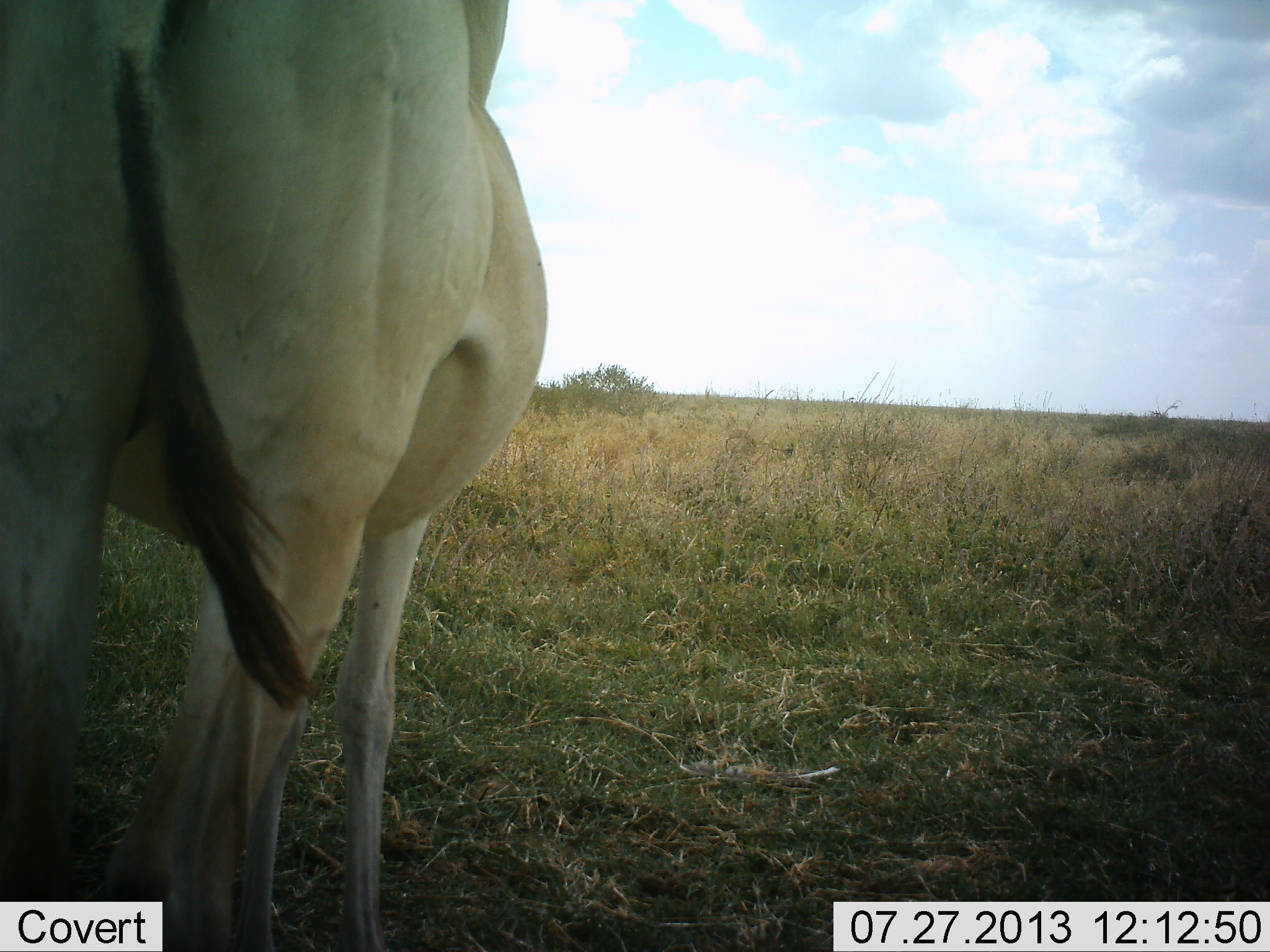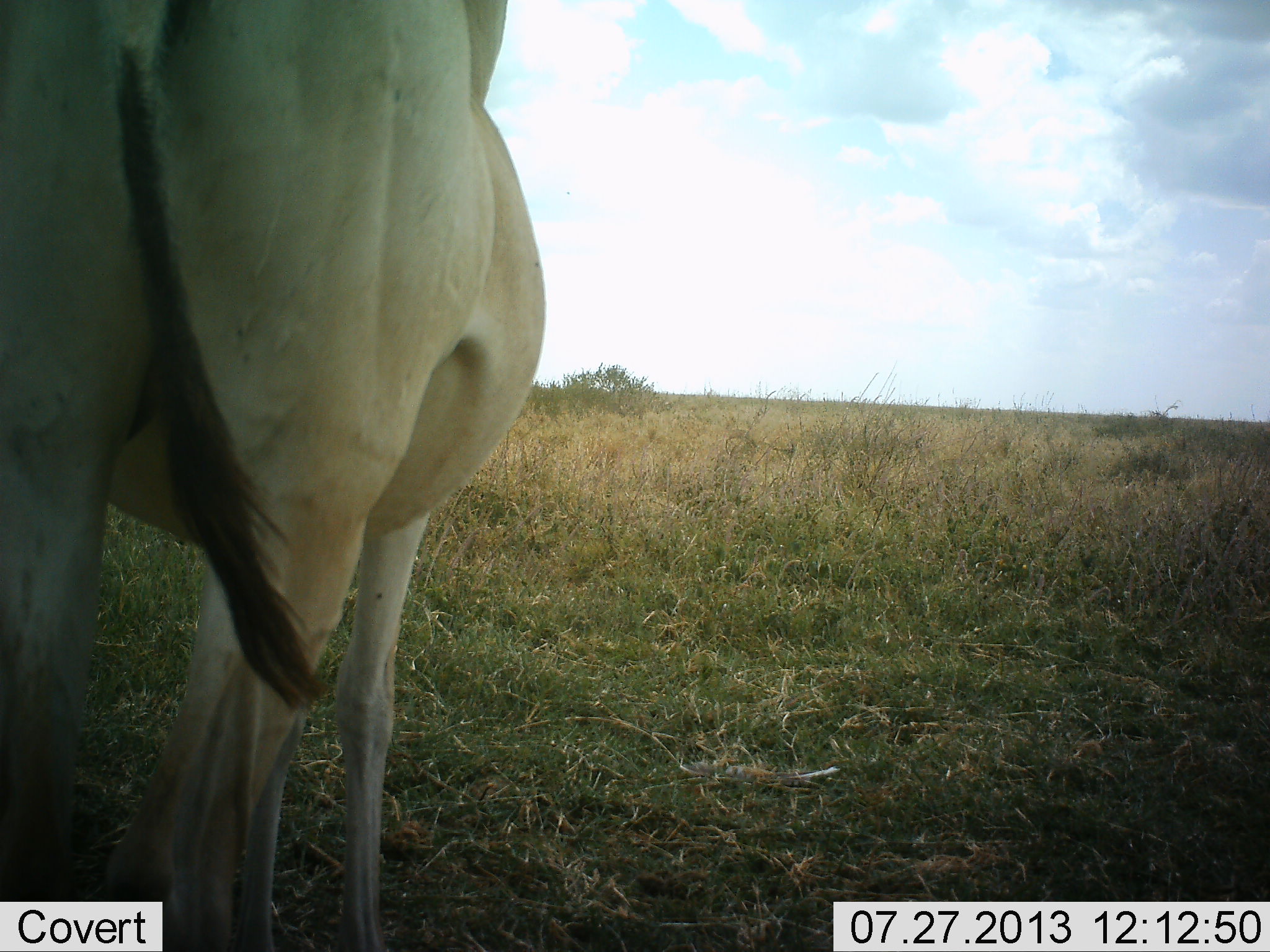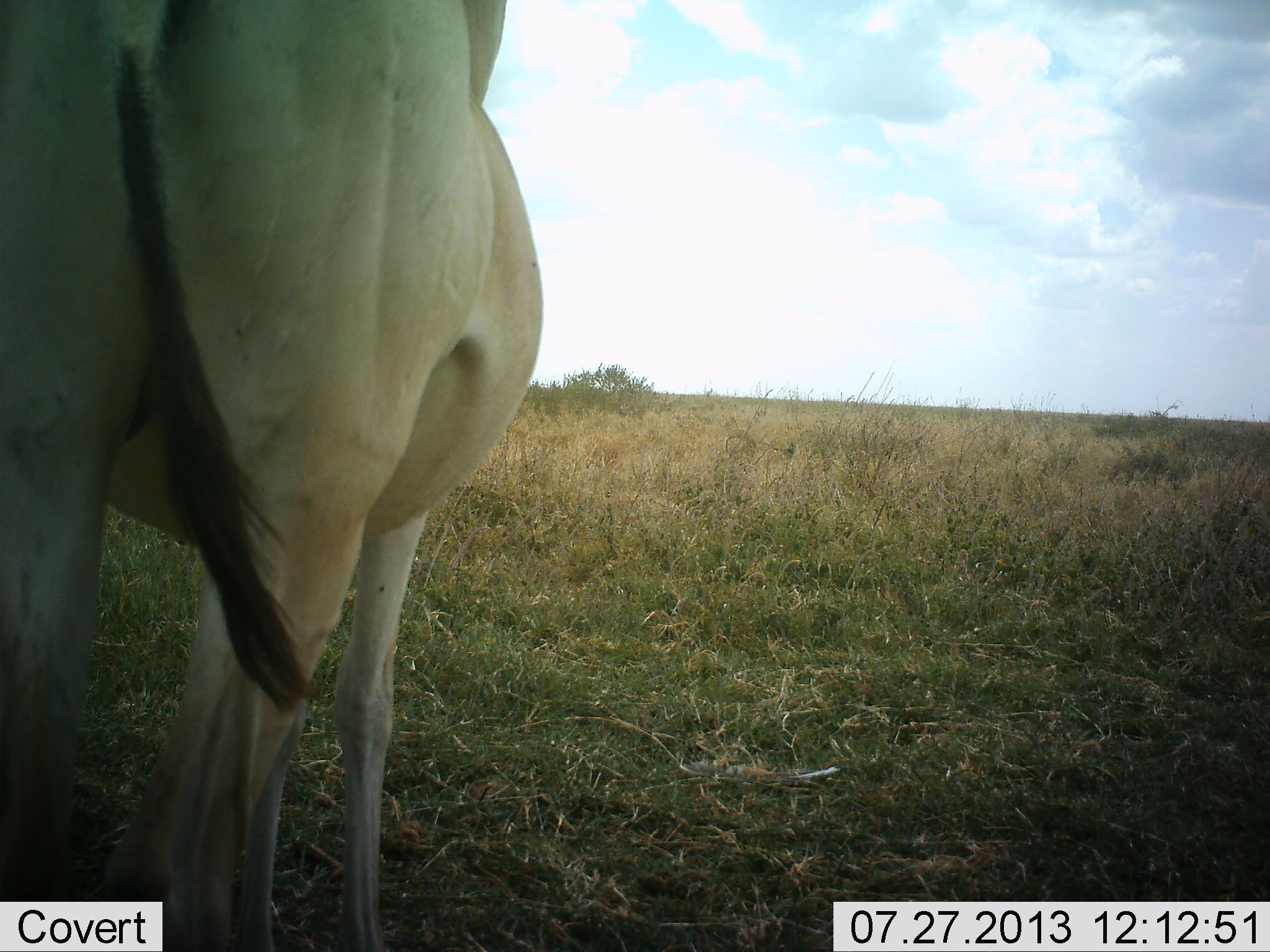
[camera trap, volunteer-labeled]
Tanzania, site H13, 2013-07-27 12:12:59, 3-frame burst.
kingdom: Animalia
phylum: Chordata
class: Mammalia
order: Artiodactyla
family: Bovidae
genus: Alcelaphus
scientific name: Alcelaphus buselaphus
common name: hartebeest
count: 1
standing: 100%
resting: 0%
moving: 0%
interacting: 0%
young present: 0%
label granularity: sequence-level